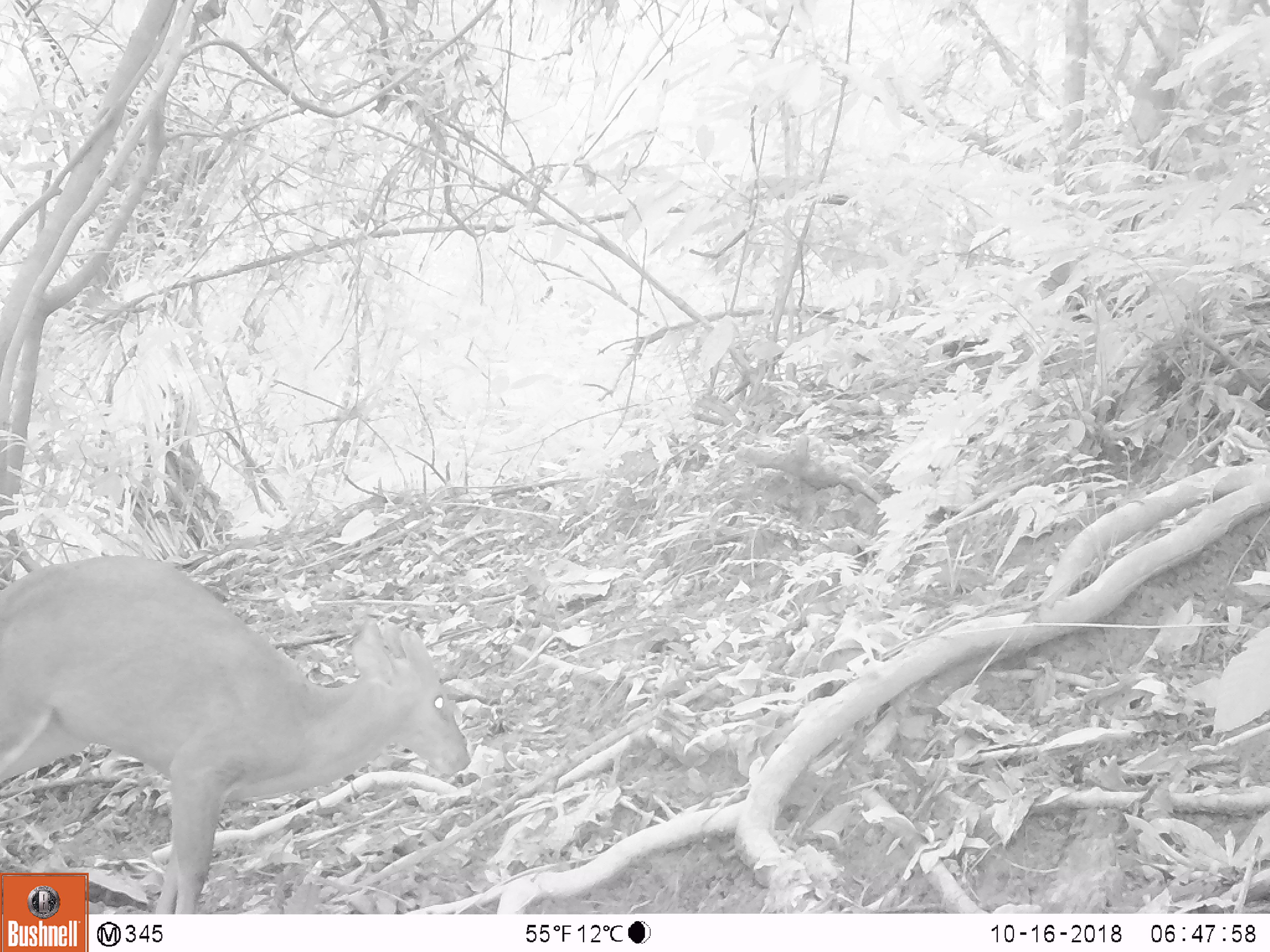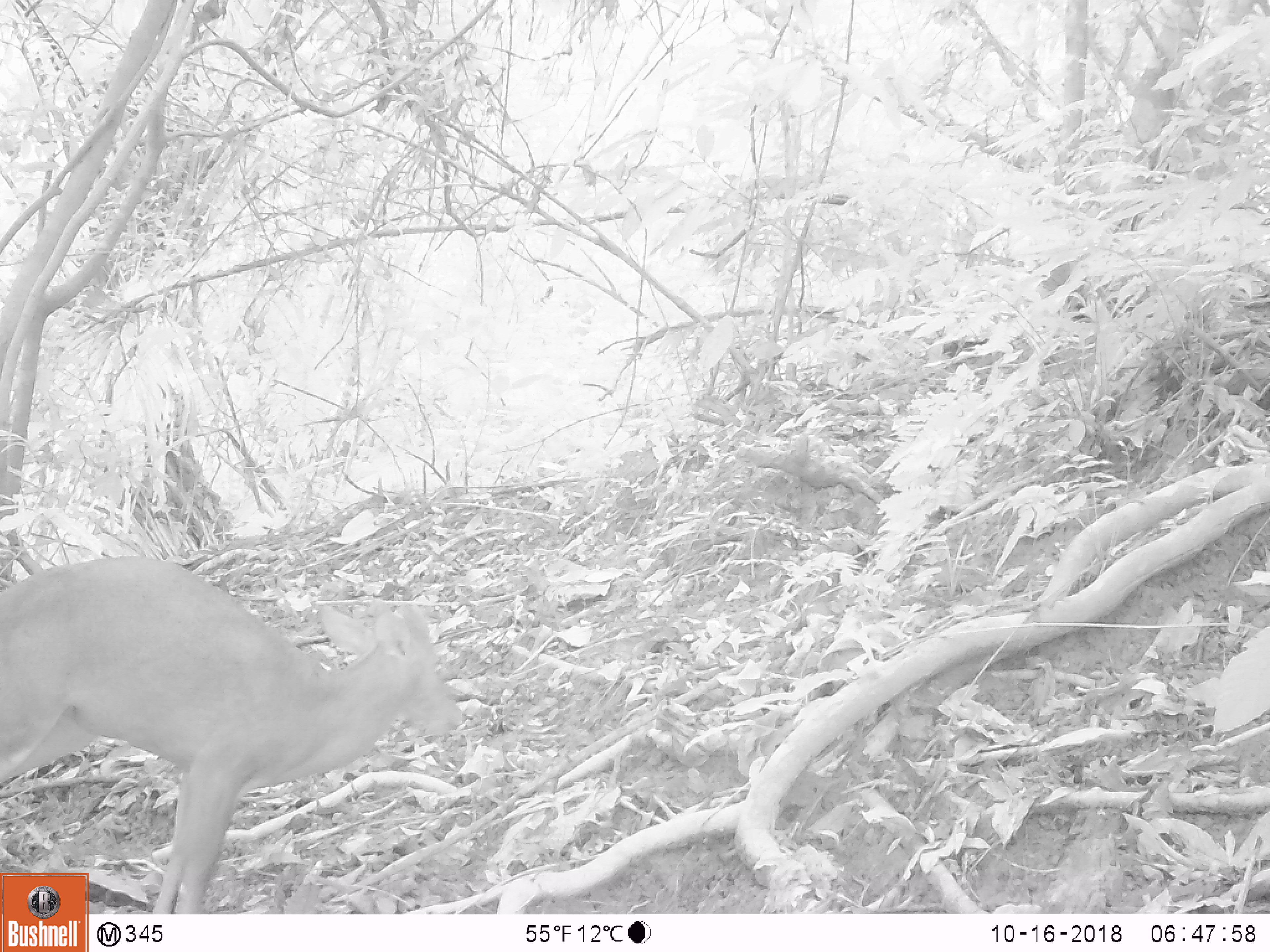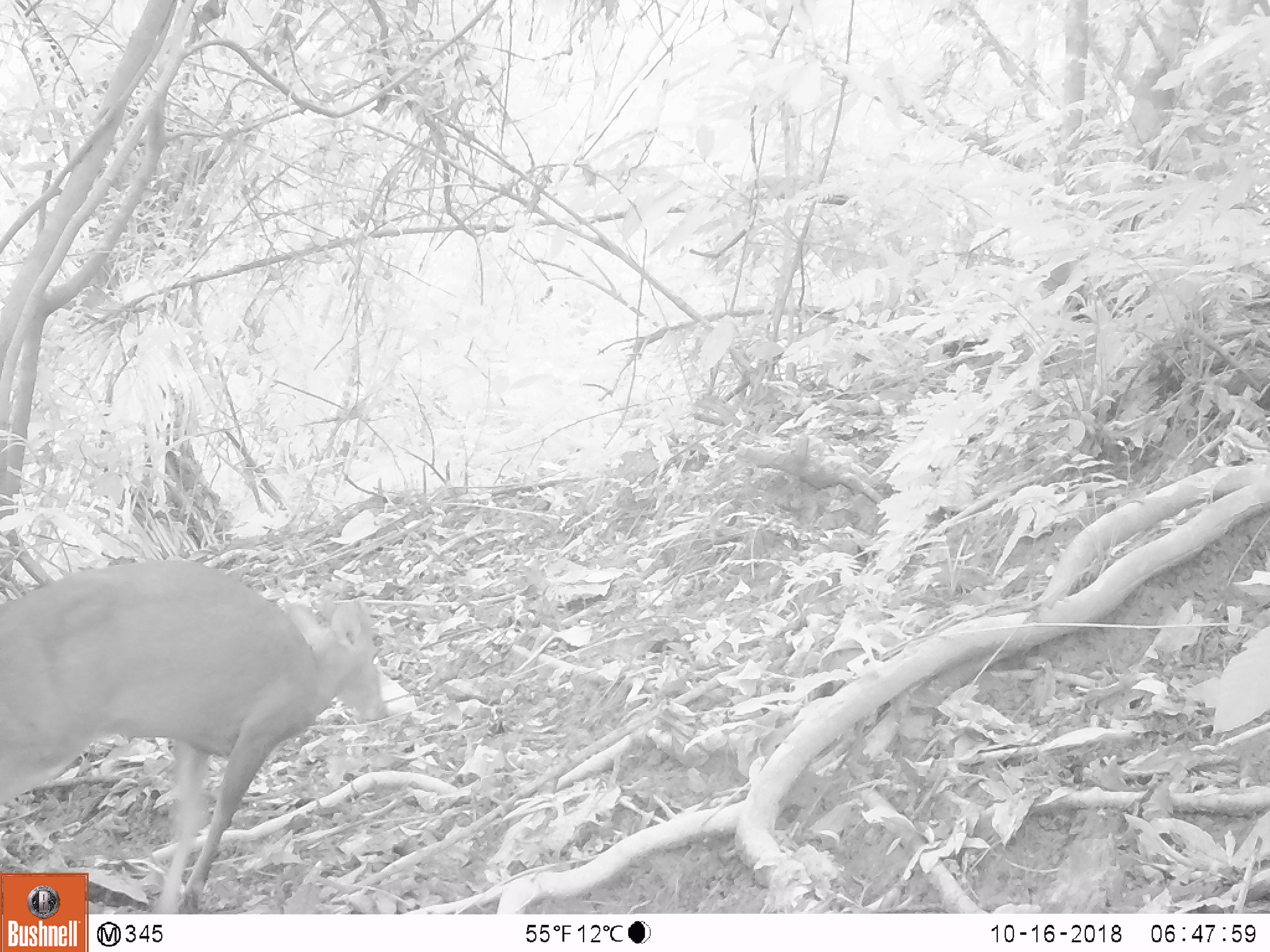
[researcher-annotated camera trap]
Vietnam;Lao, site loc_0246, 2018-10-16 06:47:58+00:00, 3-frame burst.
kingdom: Animalia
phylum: Chordata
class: Mammalia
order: Artiodactyla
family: Cervidae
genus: Muntiacus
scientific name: Muntiacus vuquangensis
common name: large-antlered muntjac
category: large antlered muntjac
Large antlered muntjac (large-antlered muntjac) (Muntiacus vuquangensis). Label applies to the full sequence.